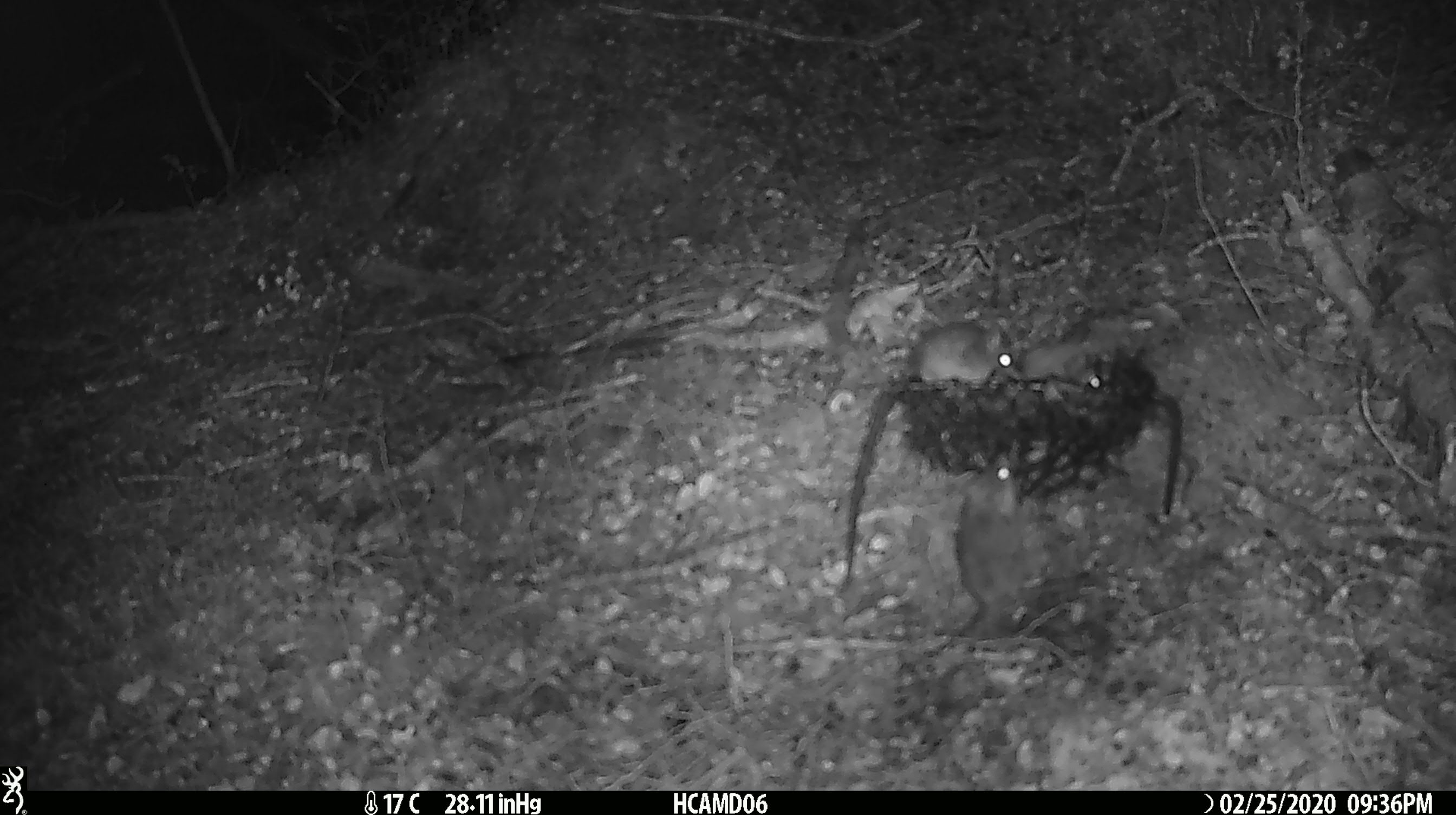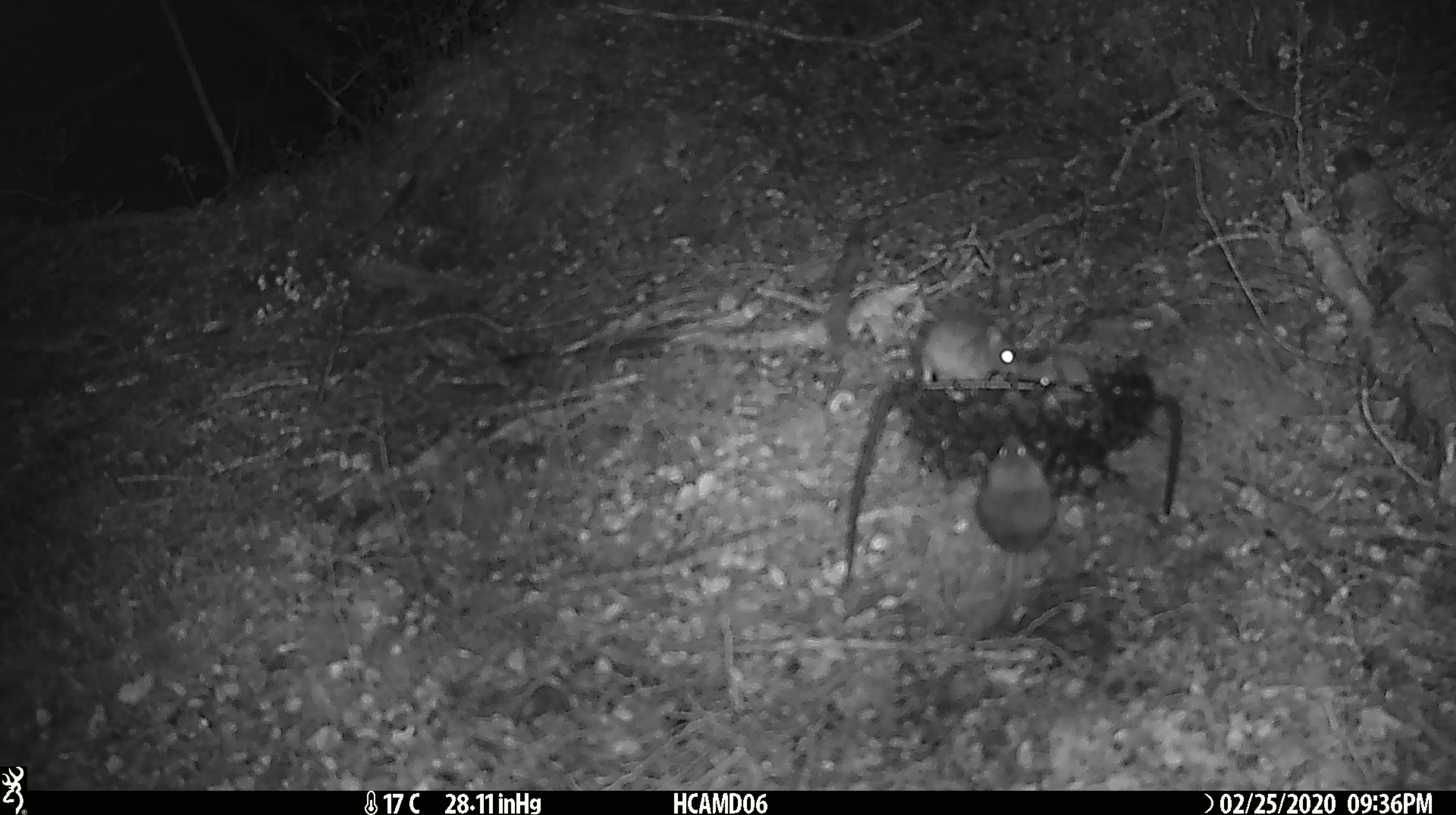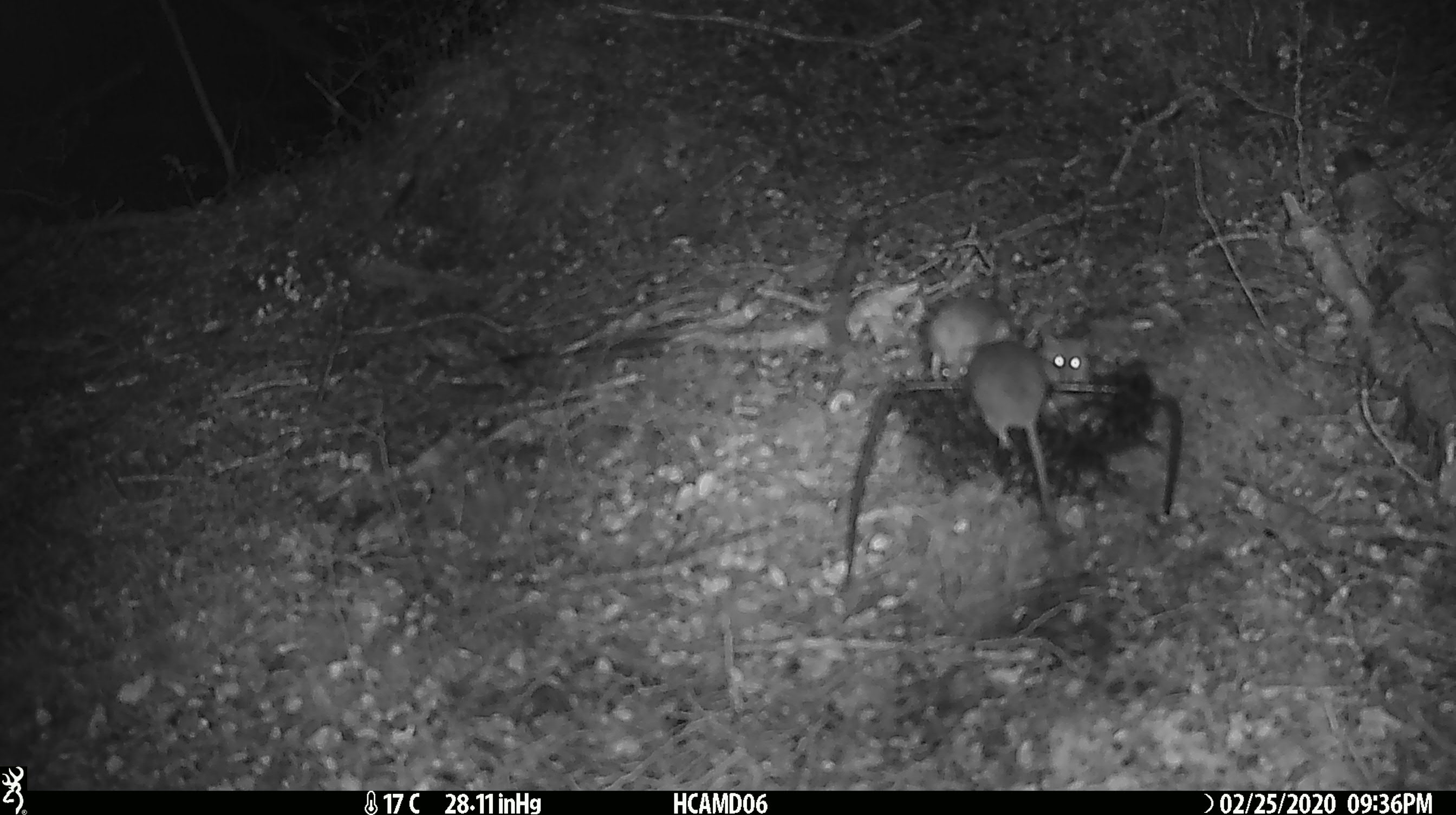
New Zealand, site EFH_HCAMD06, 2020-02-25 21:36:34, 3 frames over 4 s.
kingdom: Animalia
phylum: Chordata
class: Mammalia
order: Rodentia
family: Muridae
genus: Mus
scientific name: Mus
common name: mouse